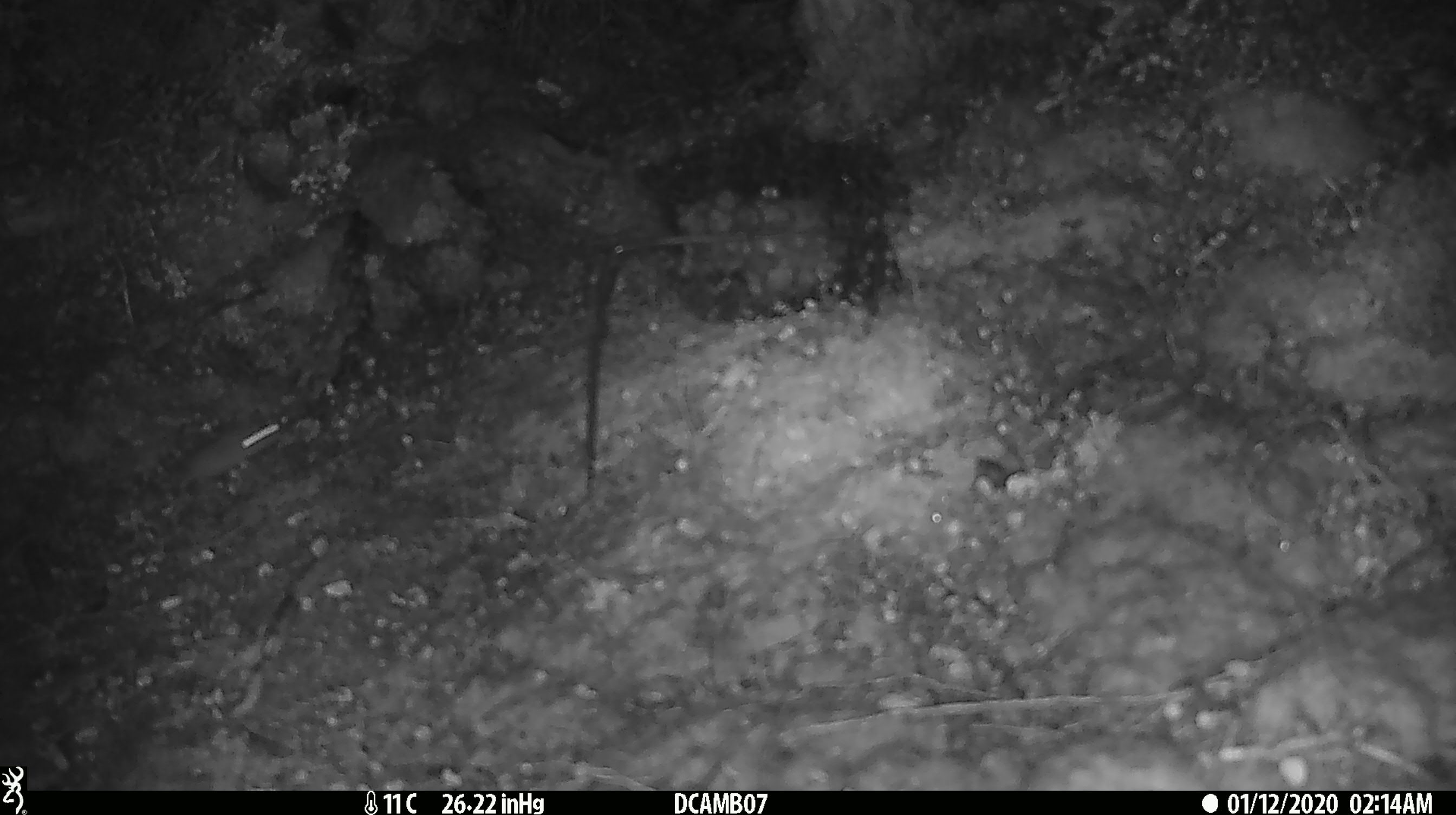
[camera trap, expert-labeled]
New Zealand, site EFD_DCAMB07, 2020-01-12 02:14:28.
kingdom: Animalia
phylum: Chordata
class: Mammalia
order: Rodentia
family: Muridae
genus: Mus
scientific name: Mus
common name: mouse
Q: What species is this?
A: Mouse (Mus).